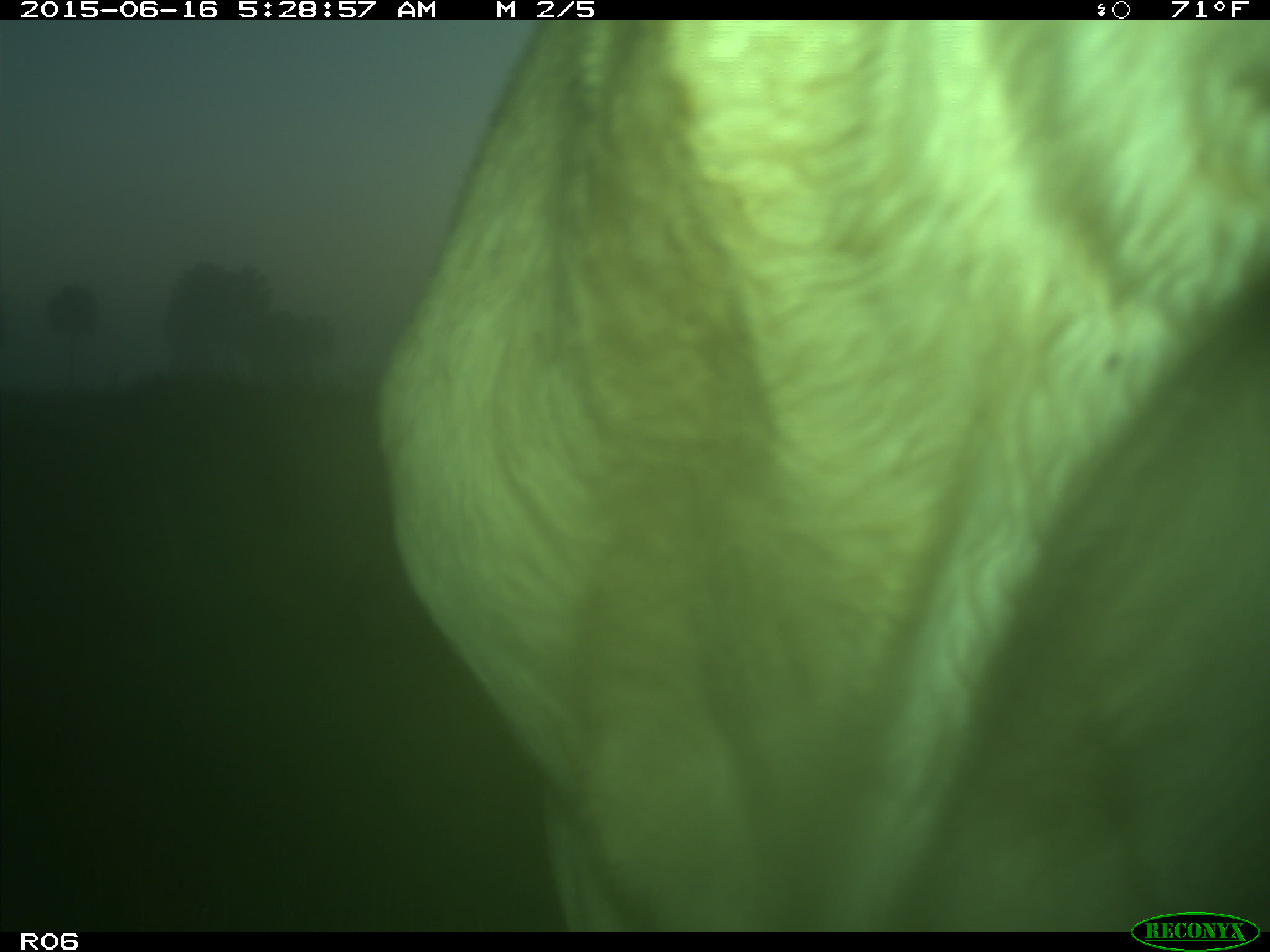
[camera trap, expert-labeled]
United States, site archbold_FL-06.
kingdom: Animalia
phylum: Chordata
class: Mammalia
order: Artiodactyla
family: Bovidae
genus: Bos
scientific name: Bos taurus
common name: domestic cow